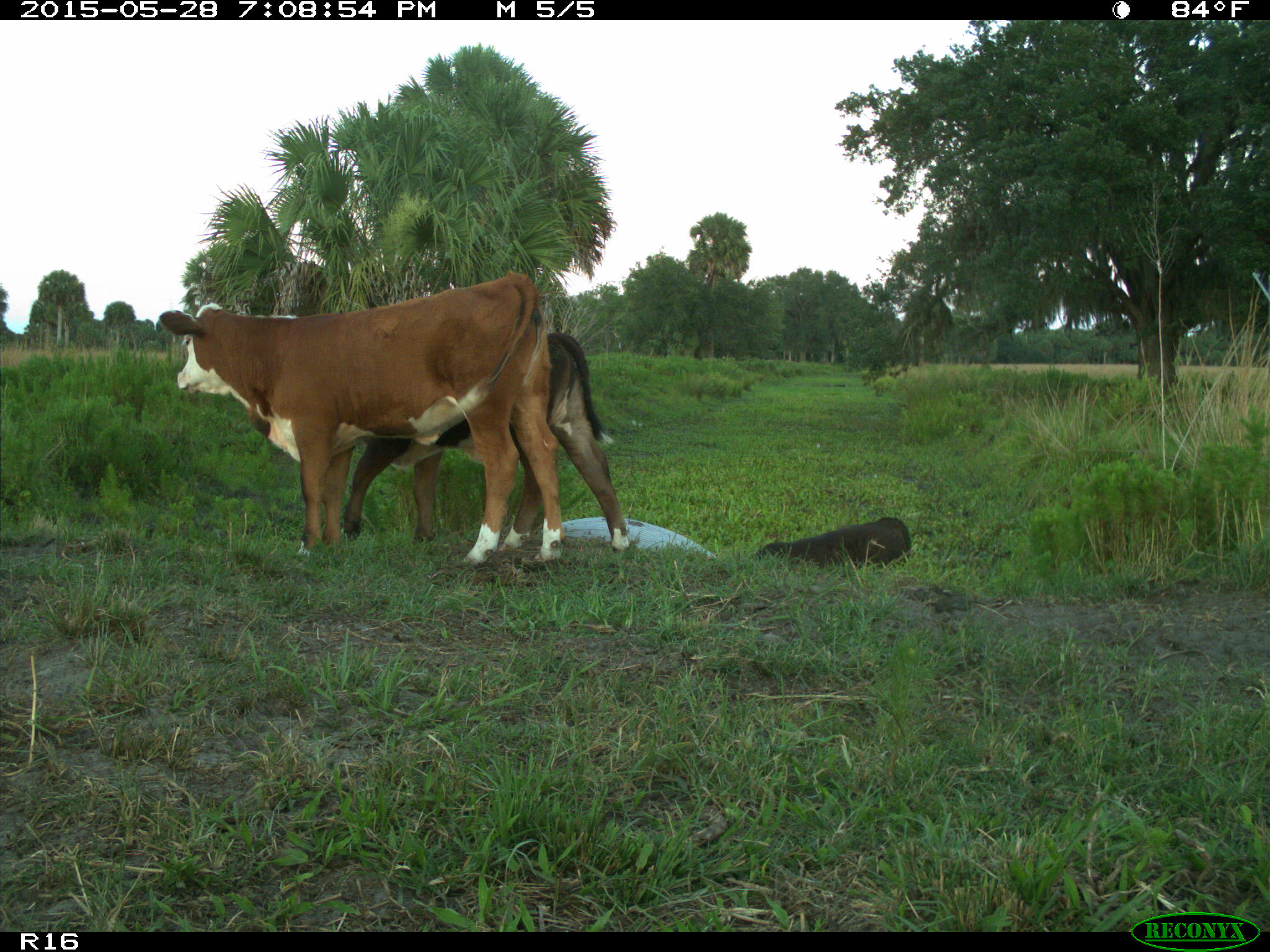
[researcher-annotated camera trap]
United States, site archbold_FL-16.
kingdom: Animalia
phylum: Chordata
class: Mammalia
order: Artiodactyla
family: Bovidae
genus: Bos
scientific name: Bos taurus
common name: domestic cow